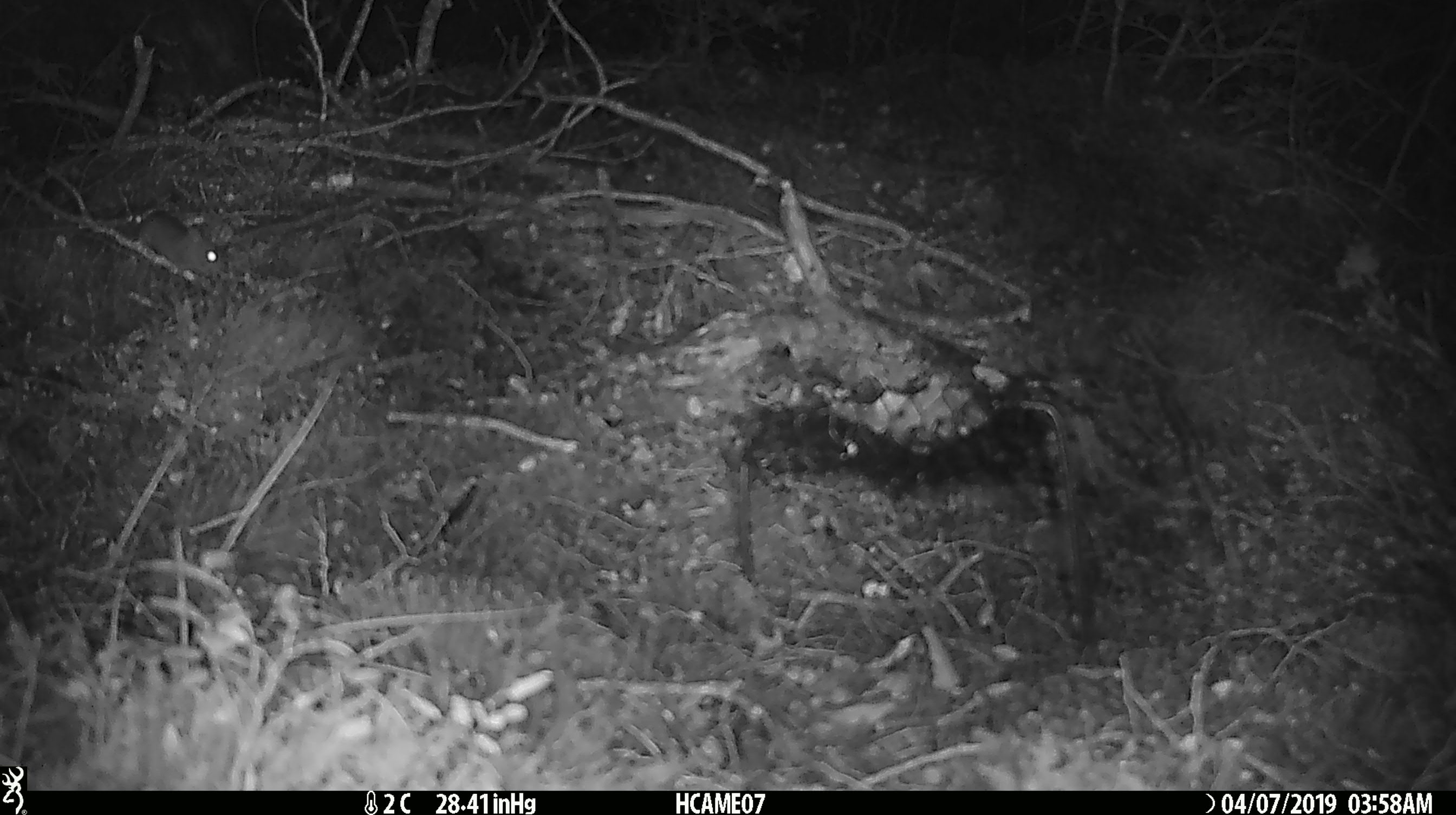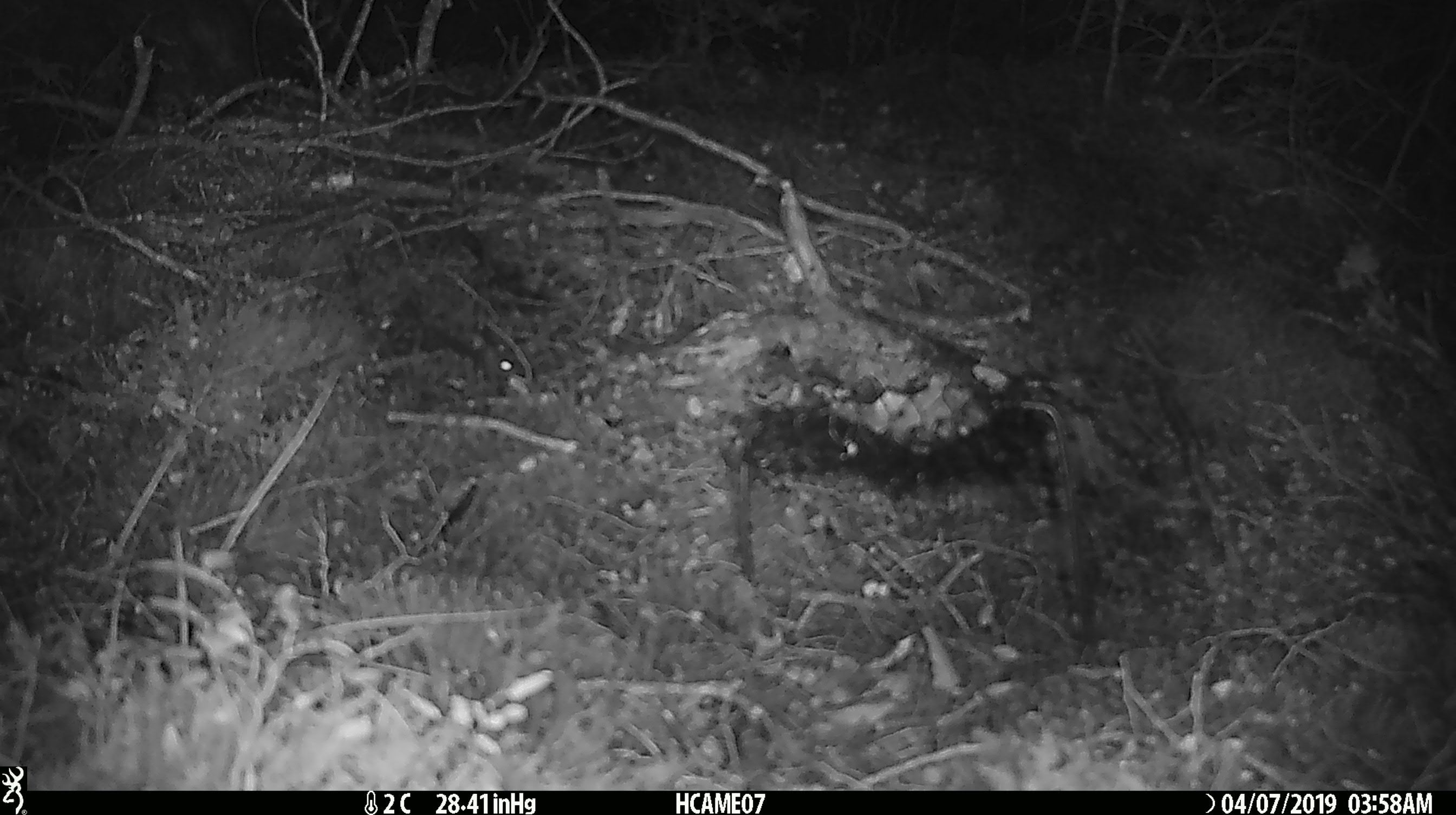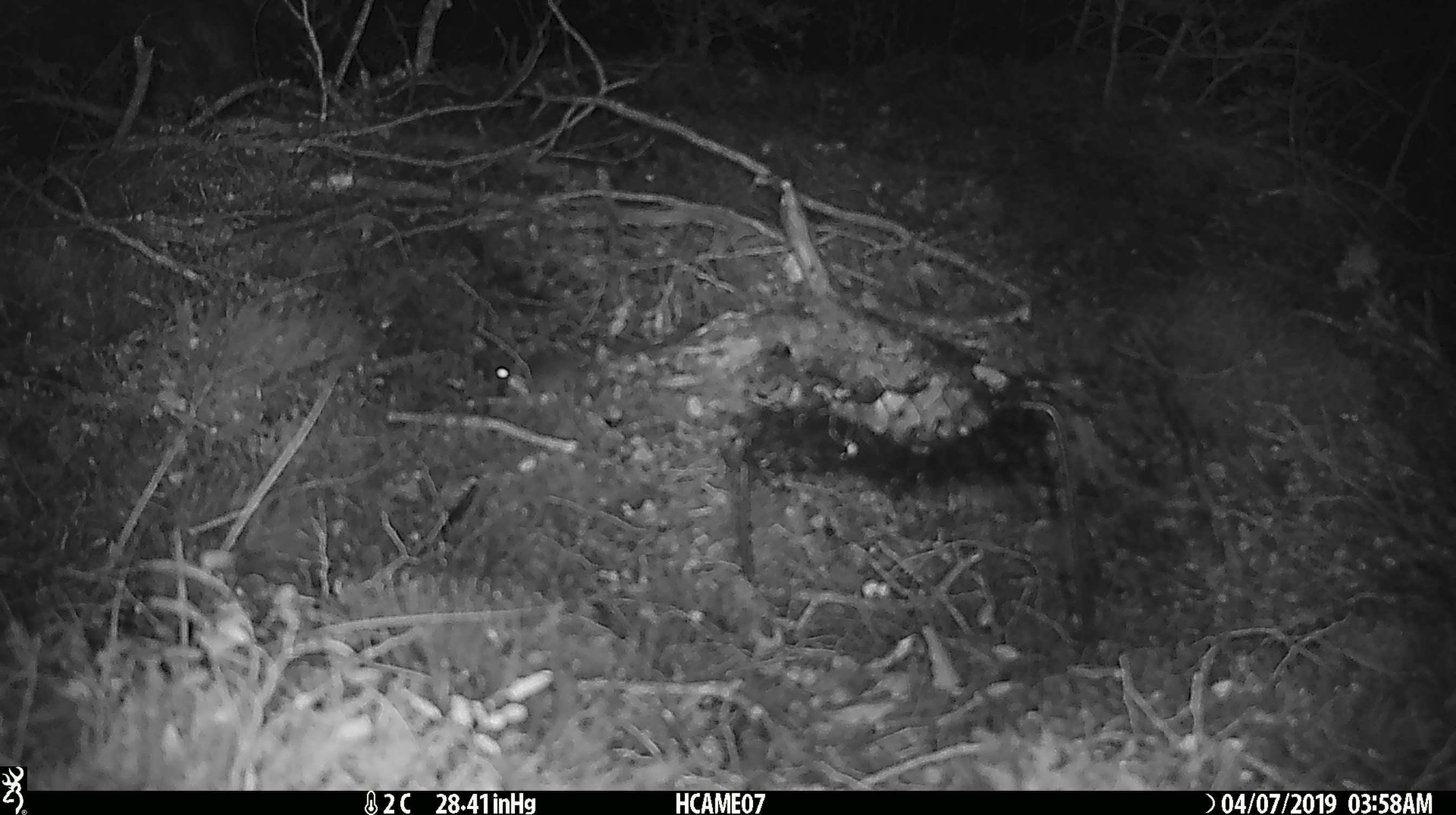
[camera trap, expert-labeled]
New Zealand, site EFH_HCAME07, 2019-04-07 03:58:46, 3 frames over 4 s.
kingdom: Animalia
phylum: Chordata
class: Mammalia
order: Rodentia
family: Muridae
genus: Mus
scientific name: Mus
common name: mouse